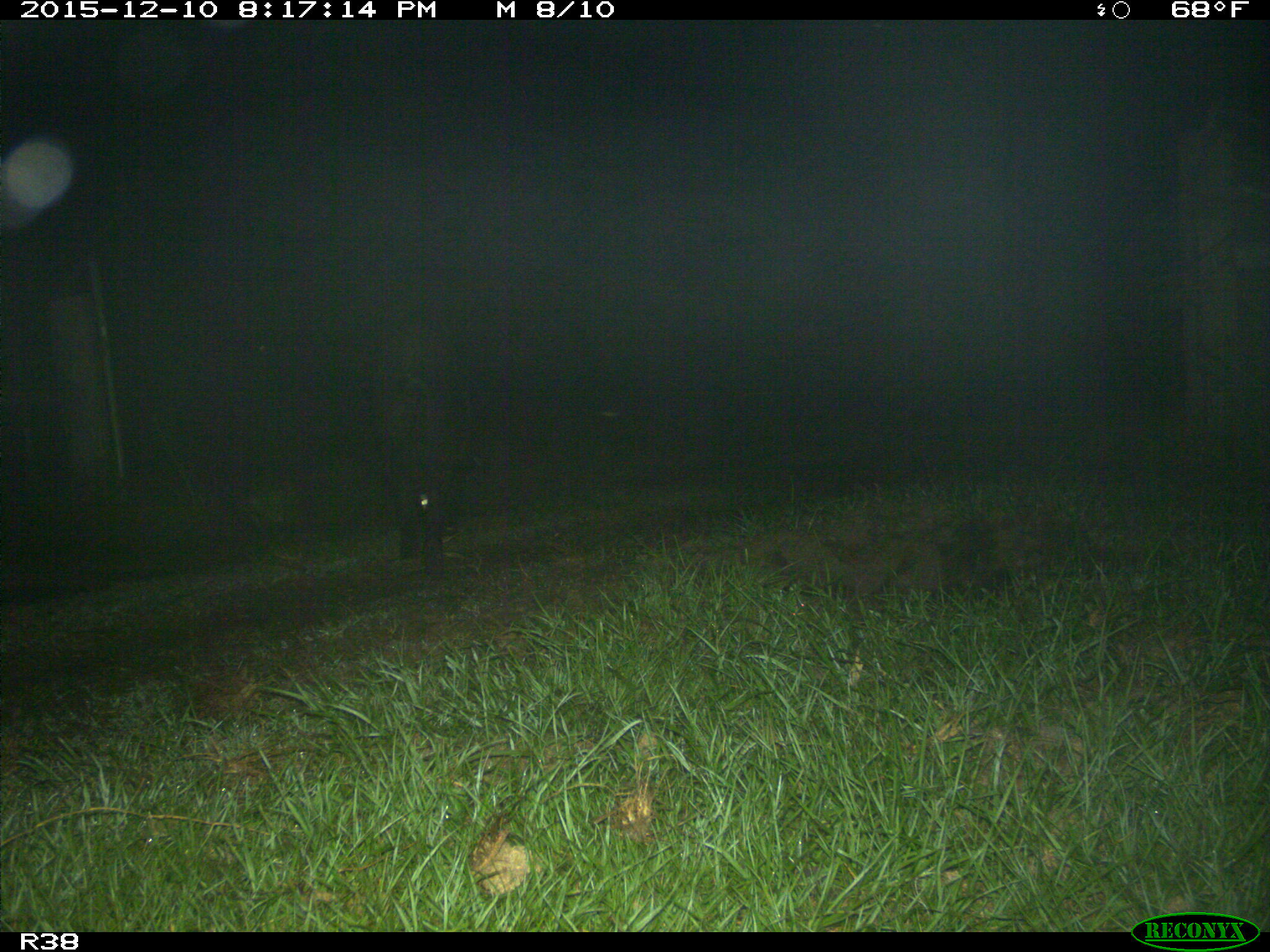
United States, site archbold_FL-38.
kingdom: Animalia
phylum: Chordata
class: Mammalia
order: Artiodactyla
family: Suidae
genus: Sus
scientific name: Sus scrofa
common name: wild boar